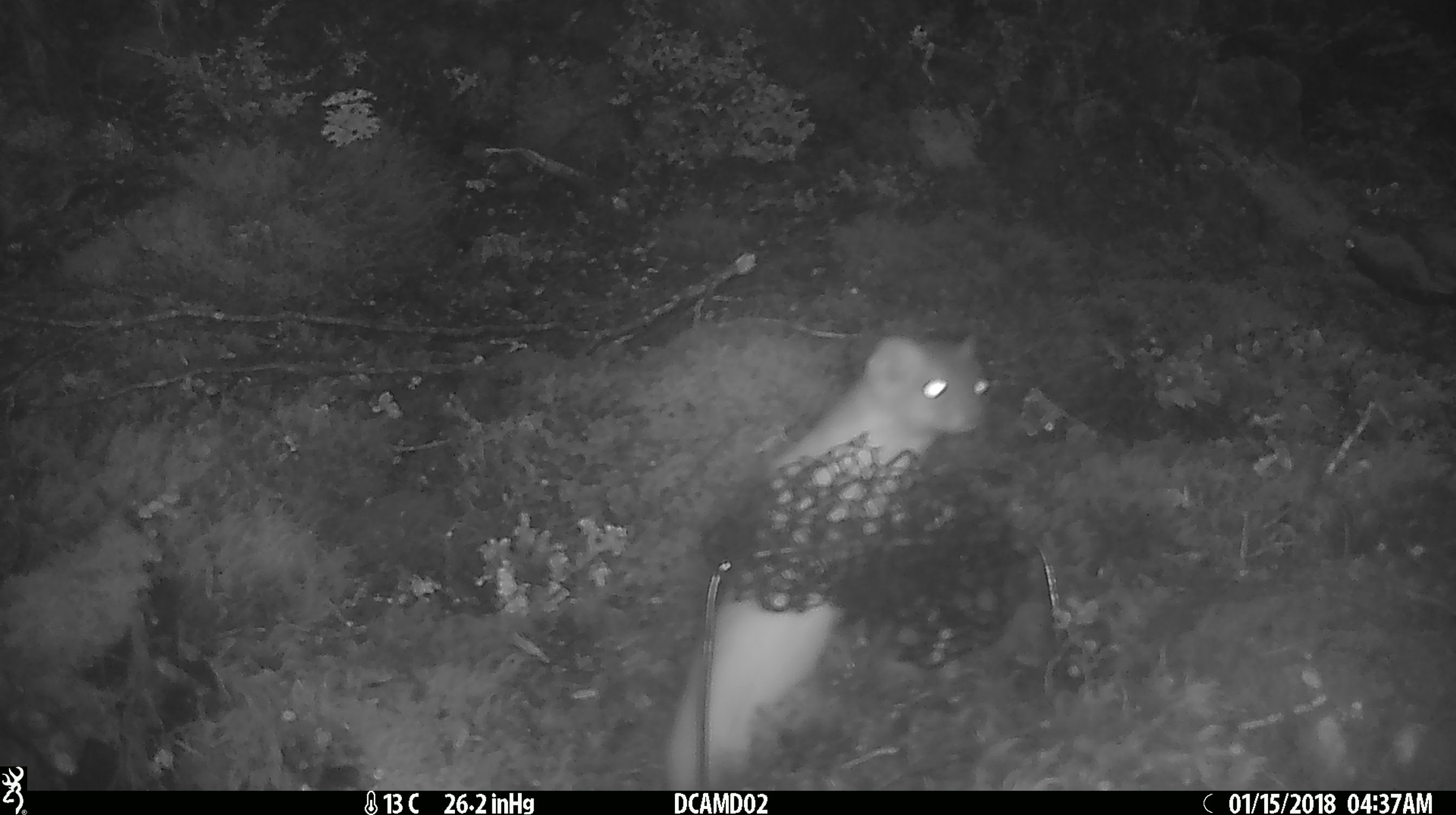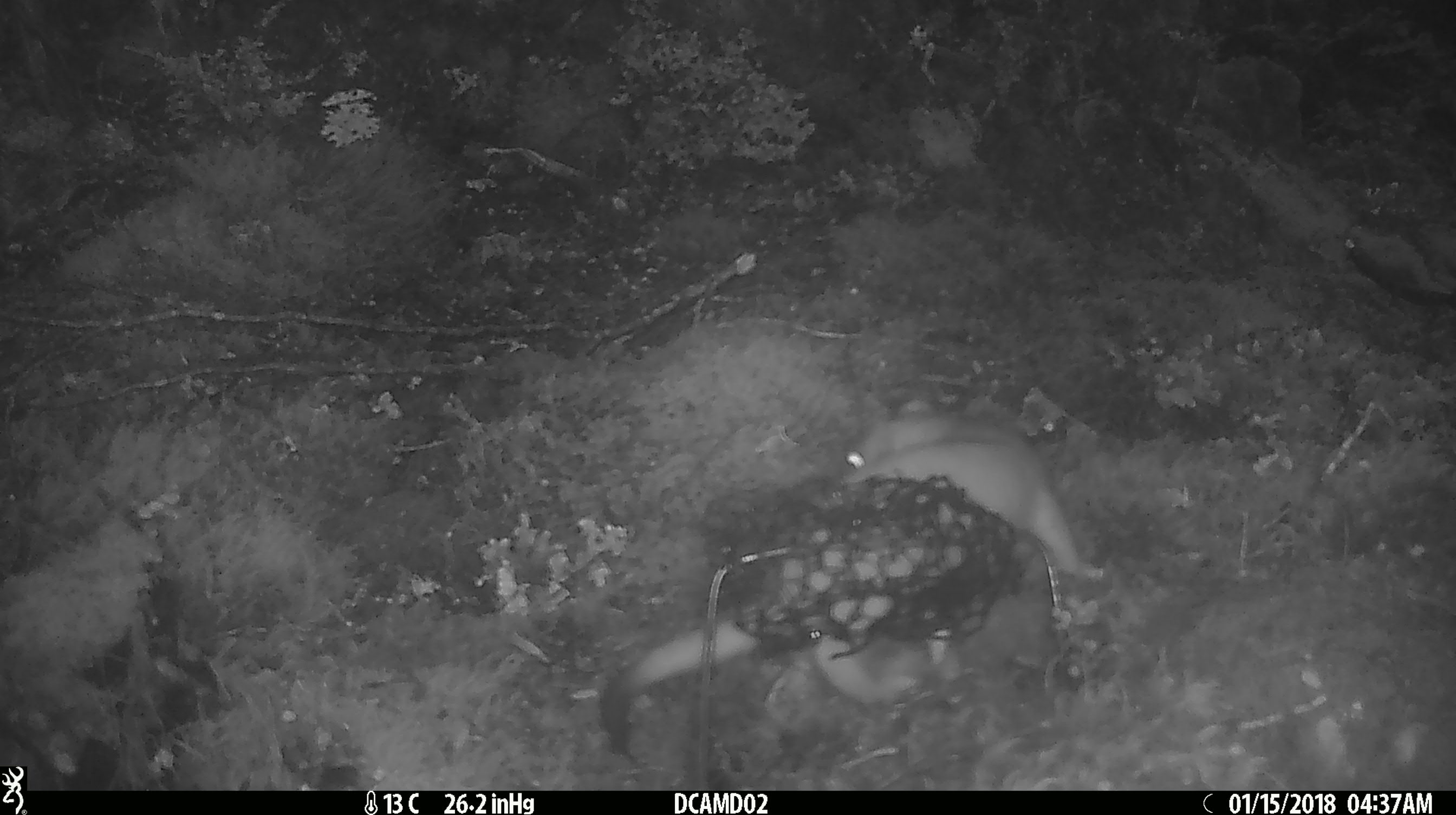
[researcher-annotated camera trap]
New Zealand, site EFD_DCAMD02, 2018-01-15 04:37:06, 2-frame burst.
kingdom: Animalia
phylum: Chordata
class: Mammalia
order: Carnivora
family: Mustelidae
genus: Mustela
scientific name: Mustela erminea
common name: stoat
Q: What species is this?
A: Stoat (Mustela erminea).